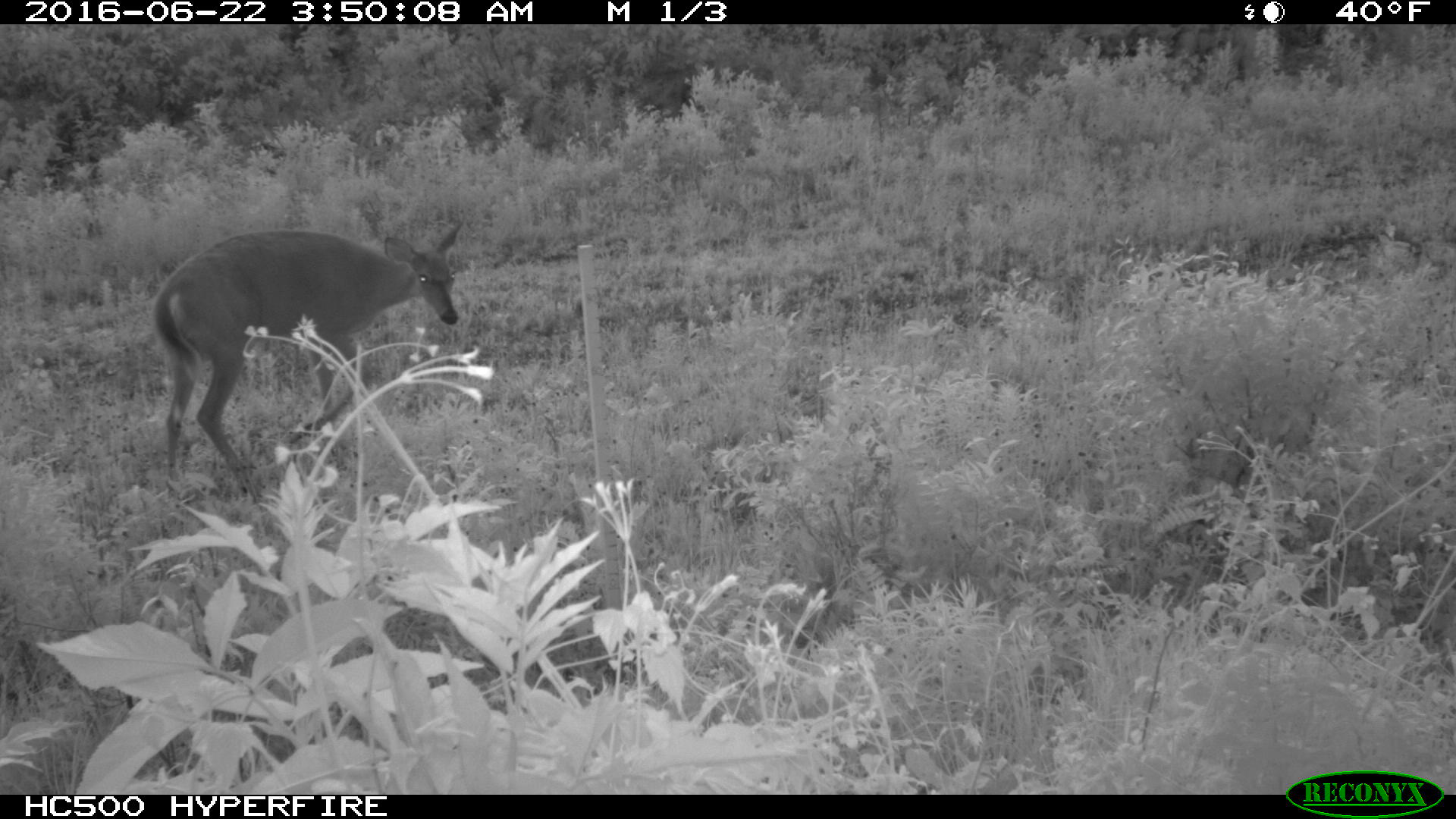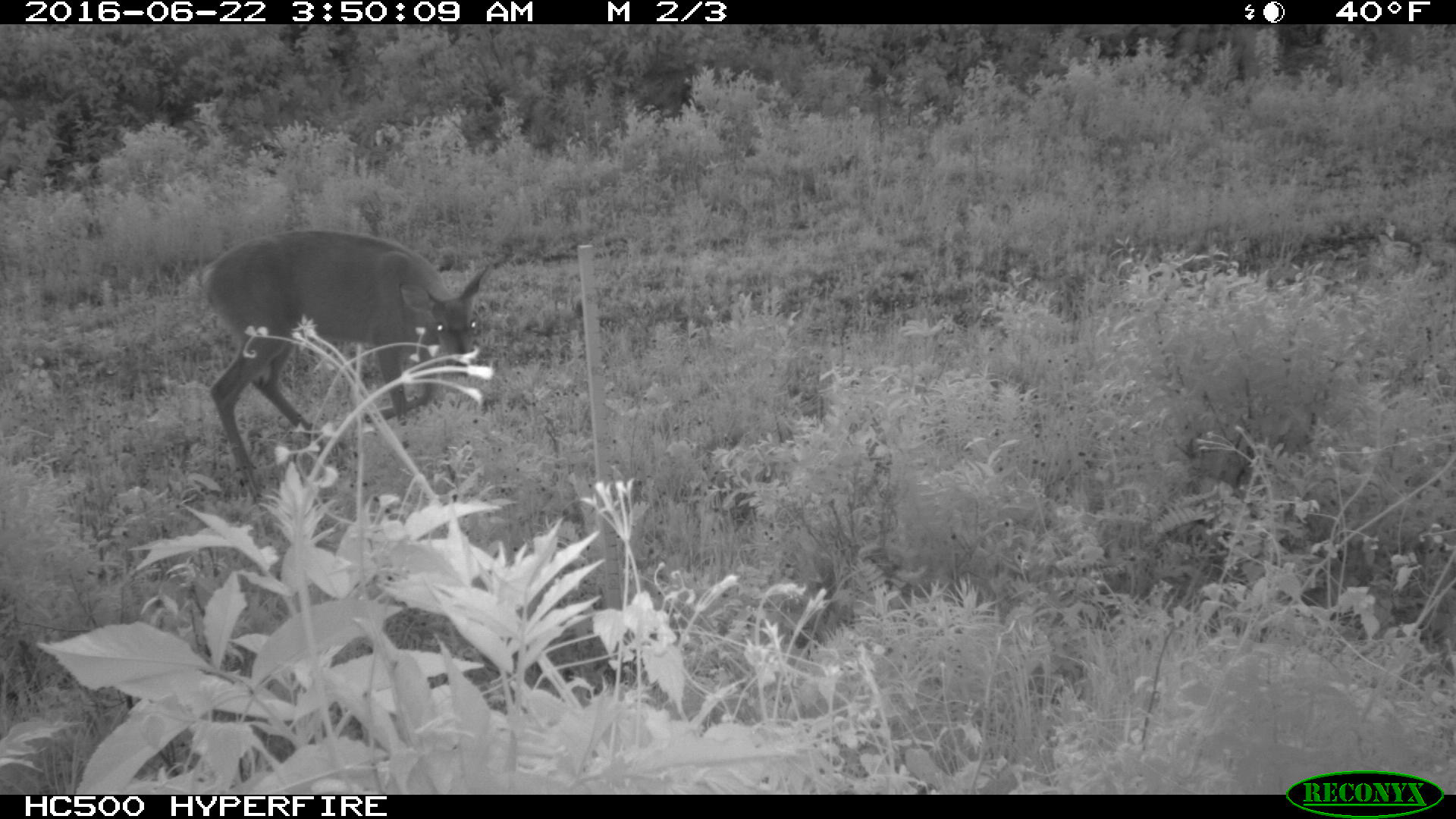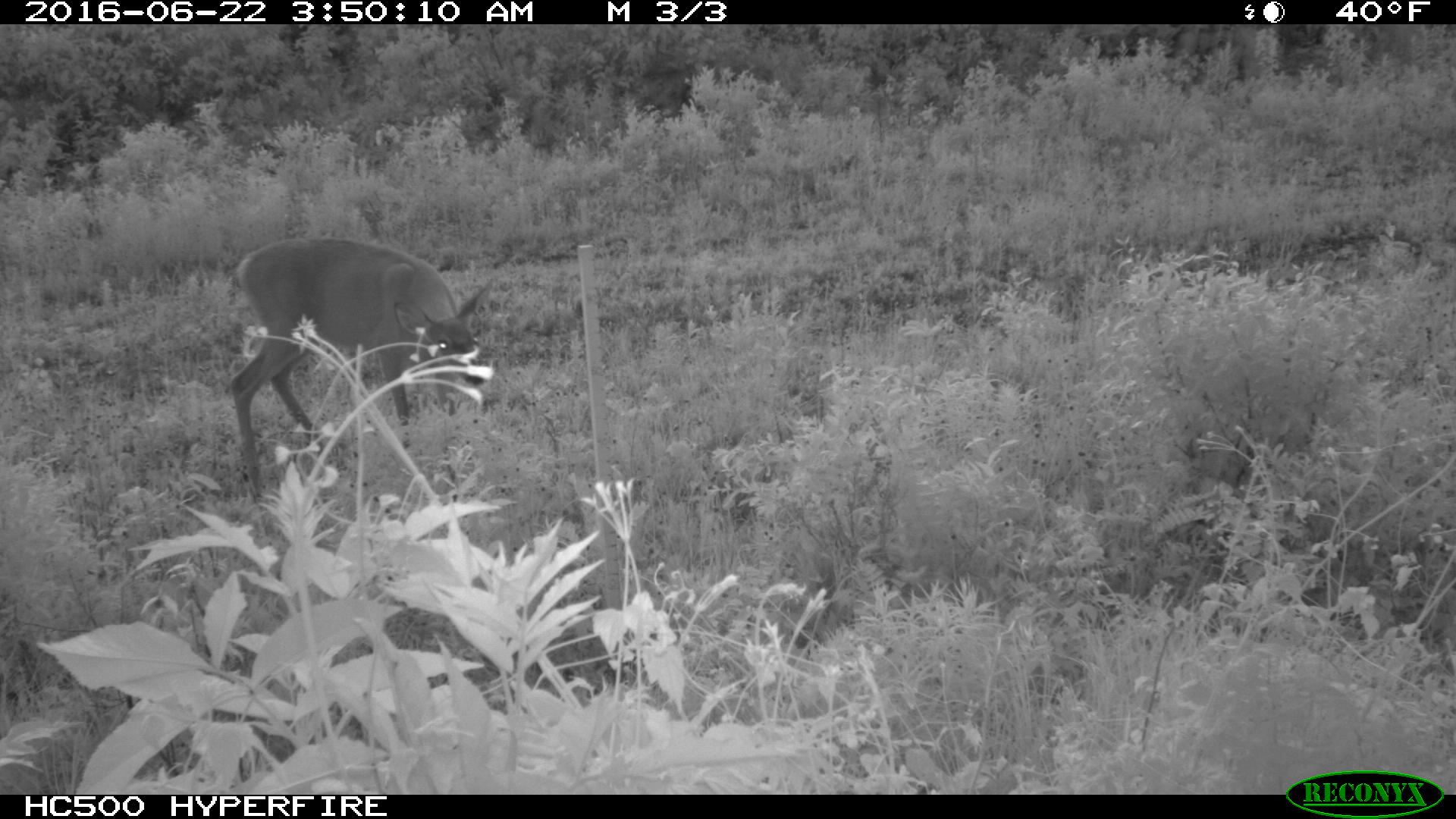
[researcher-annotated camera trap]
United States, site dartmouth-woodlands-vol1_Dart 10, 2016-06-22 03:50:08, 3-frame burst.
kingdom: Animalia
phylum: Chordata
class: Mammalia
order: Artiodactyla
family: Cervidae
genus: Odocoileus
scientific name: Odocoileus virginianus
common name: white-tailed deer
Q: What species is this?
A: White-tailed deer (Odocoileus virginianus).